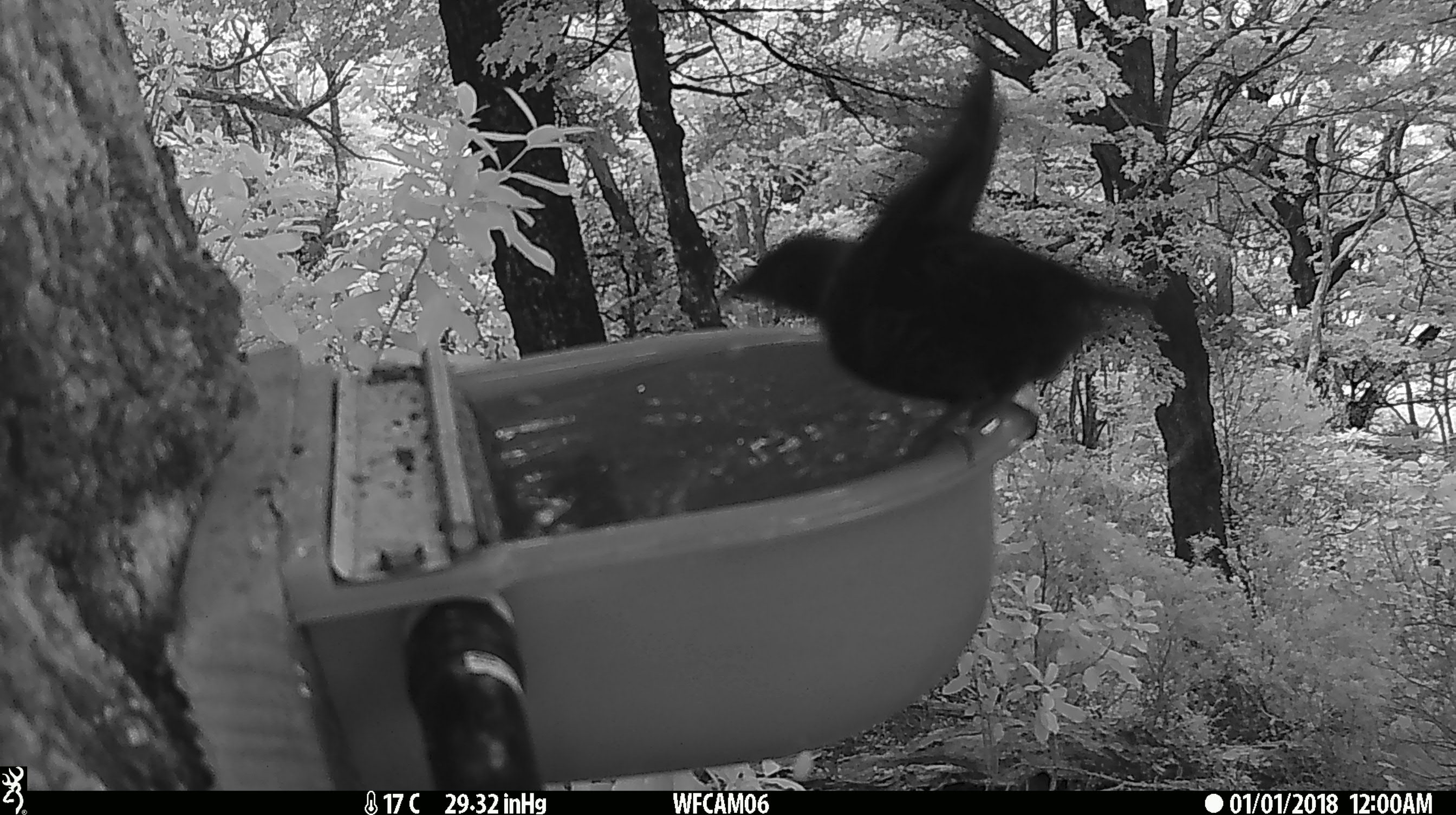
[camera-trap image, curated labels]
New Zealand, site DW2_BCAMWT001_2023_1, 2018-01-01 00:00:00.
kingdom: Animalia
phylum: Chordata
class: Aves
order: Passeriformes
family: Meliphagidae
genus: Prosthemadera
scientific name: Prosthemadera novaeseelandiae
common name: tui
Tui (Prosthemadera novaeseelandiae).